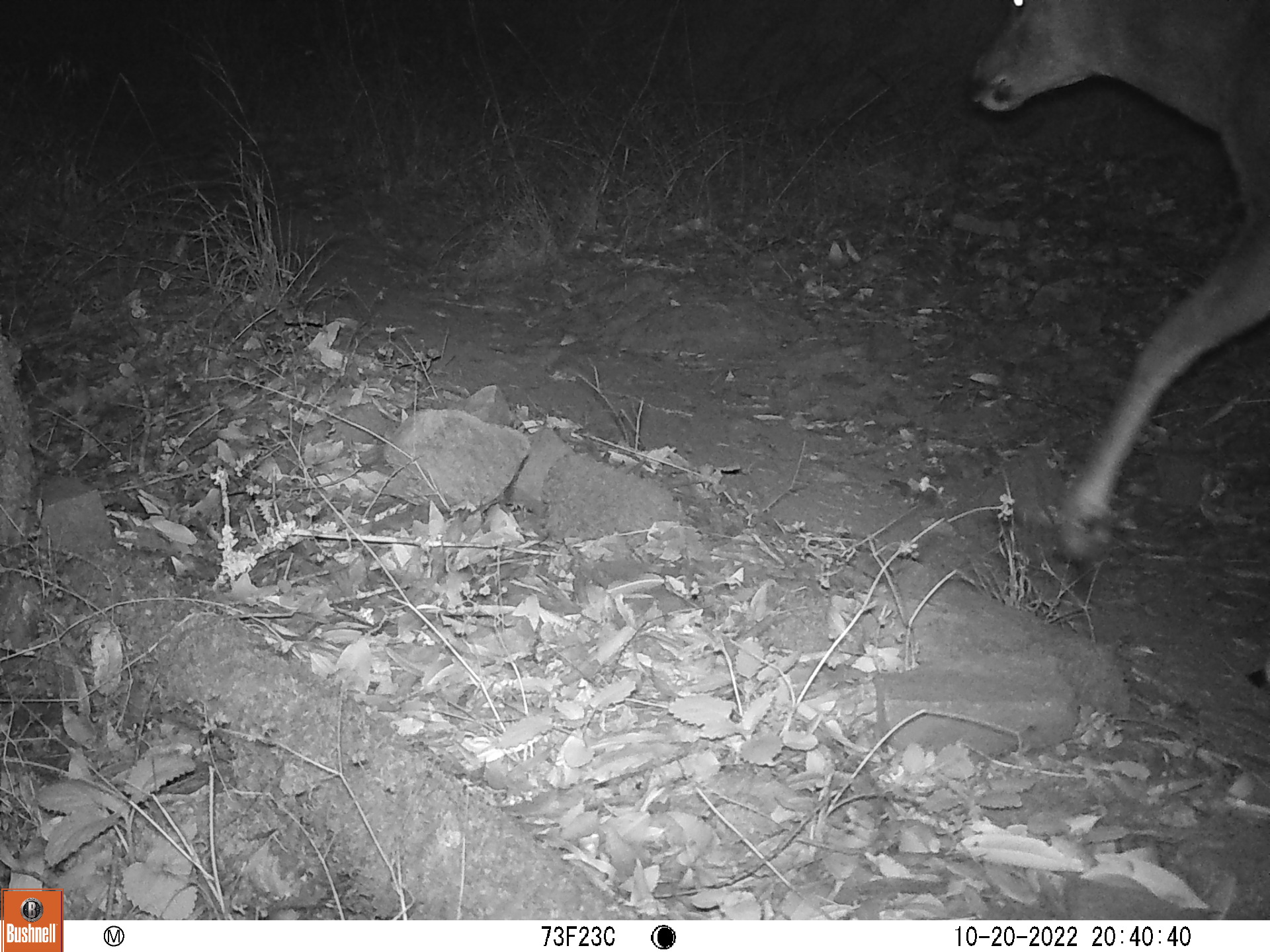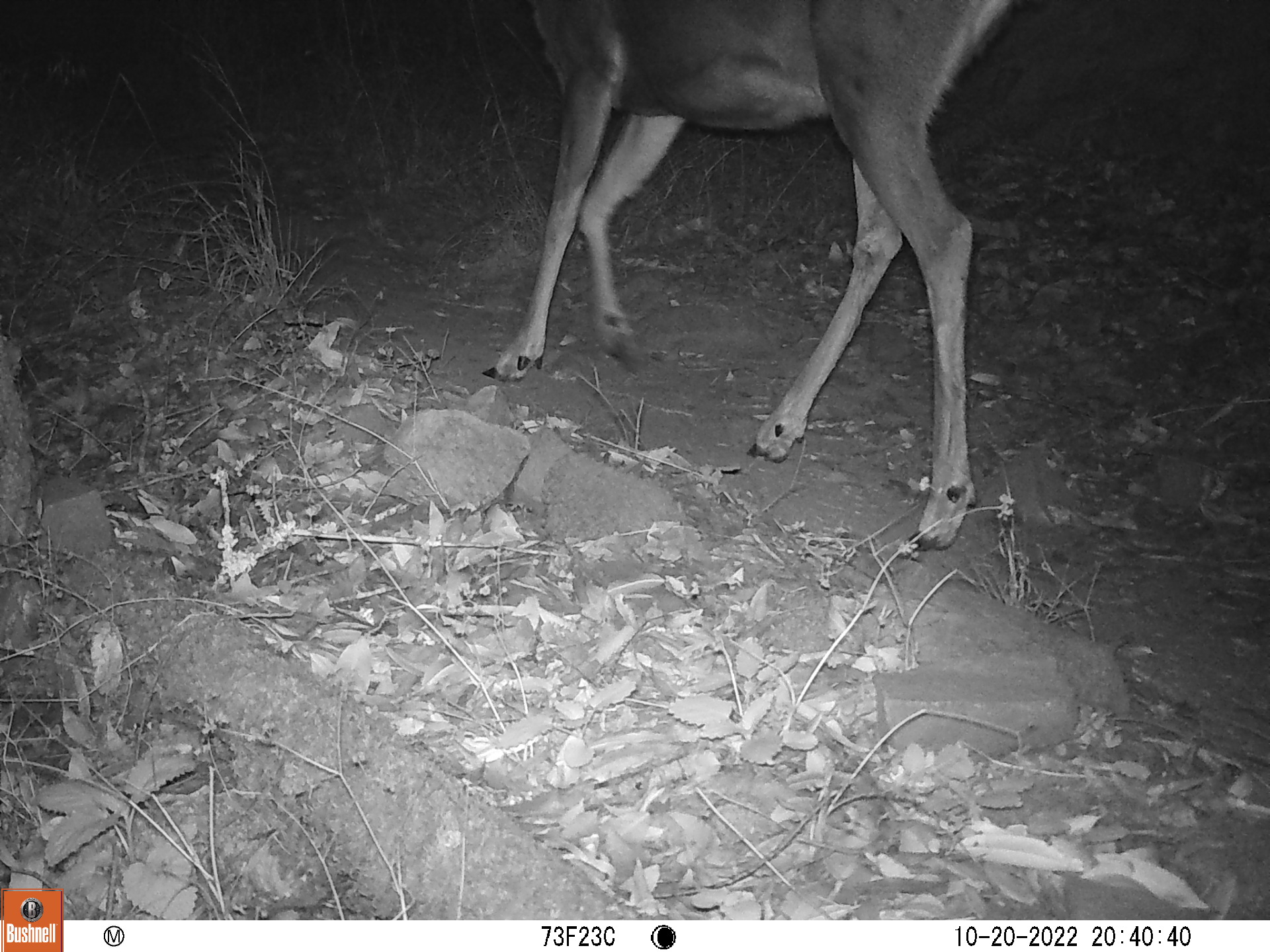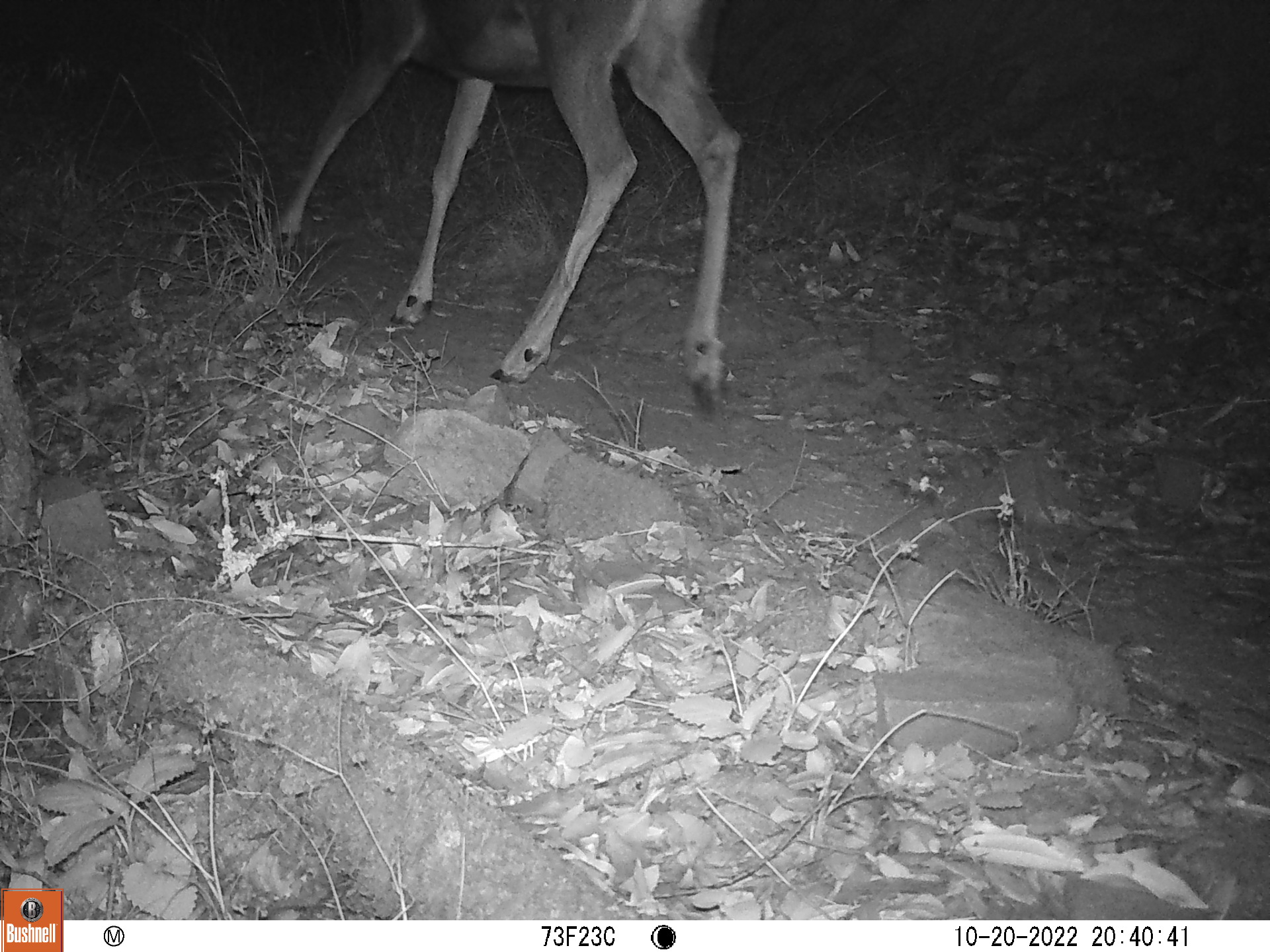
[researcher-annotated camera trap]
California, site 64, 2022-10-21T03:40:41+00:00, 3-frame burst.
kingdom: Animalia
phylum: Chordata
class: Mammalia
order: Artiodactyla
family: Cervidae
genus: Odocoileus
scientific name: Odocoileus hemionus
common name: mule deer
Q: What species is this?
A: Mule deer (Odocoileus hemionus).